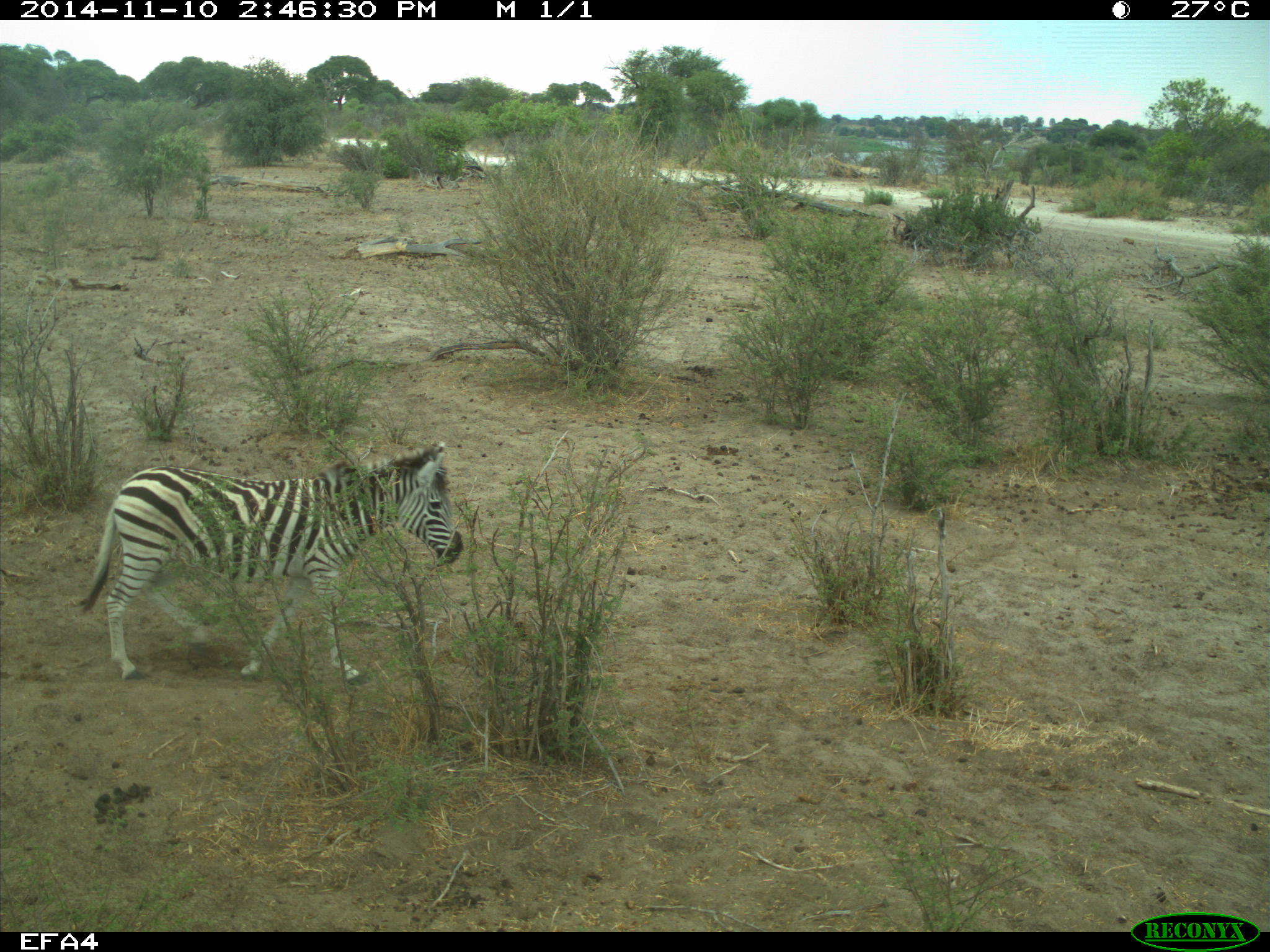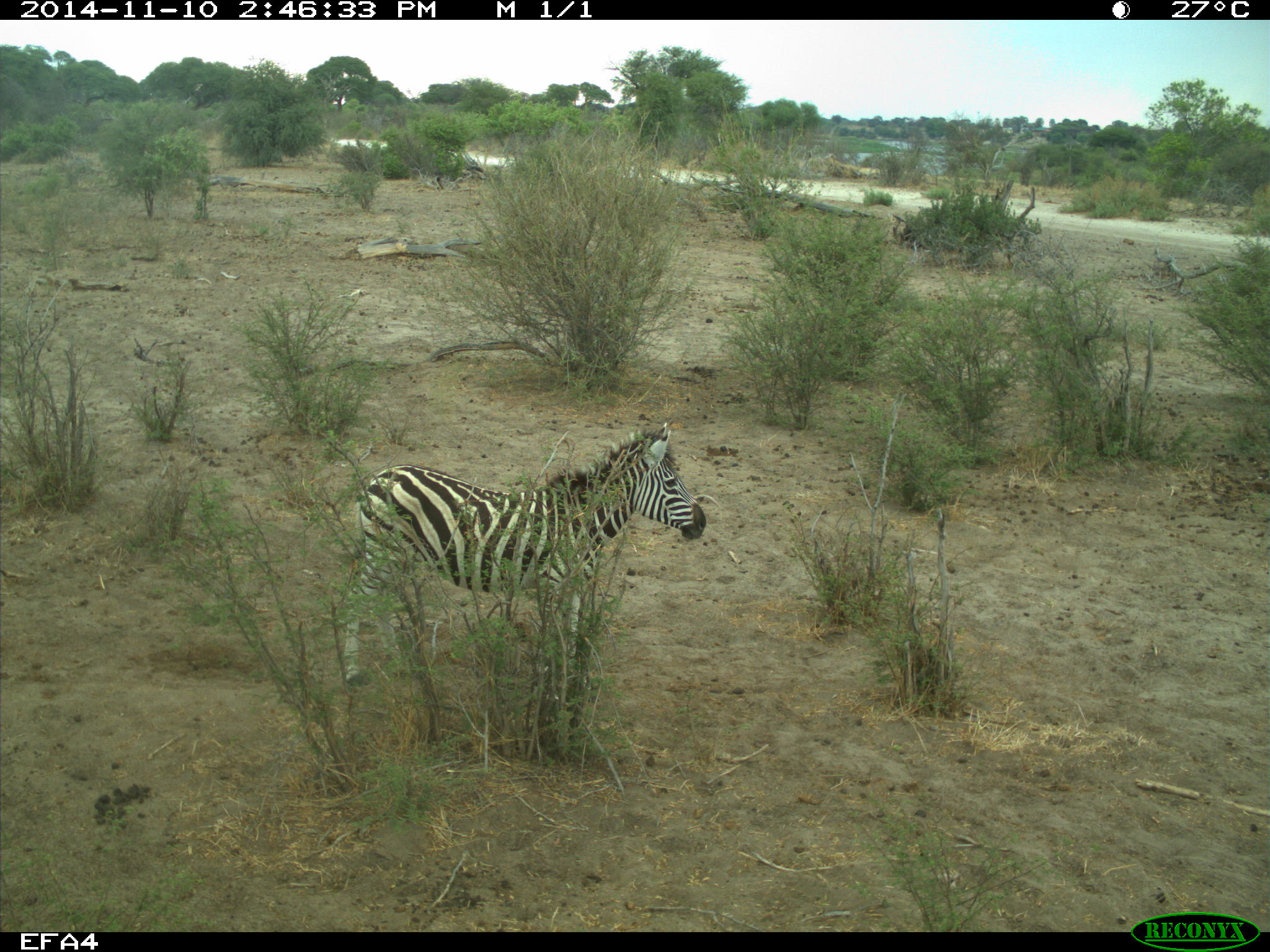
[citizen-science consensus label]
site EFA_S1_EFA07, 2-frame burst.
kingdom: Animalia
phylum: Chordata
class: Mammalia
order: Perissodactyla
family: Equidae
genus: Equus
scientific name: Equus quagga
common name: plains zebra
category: zebraplains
Zebraplains (plains zebra) (Equus quagga), count 1. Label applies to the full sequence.